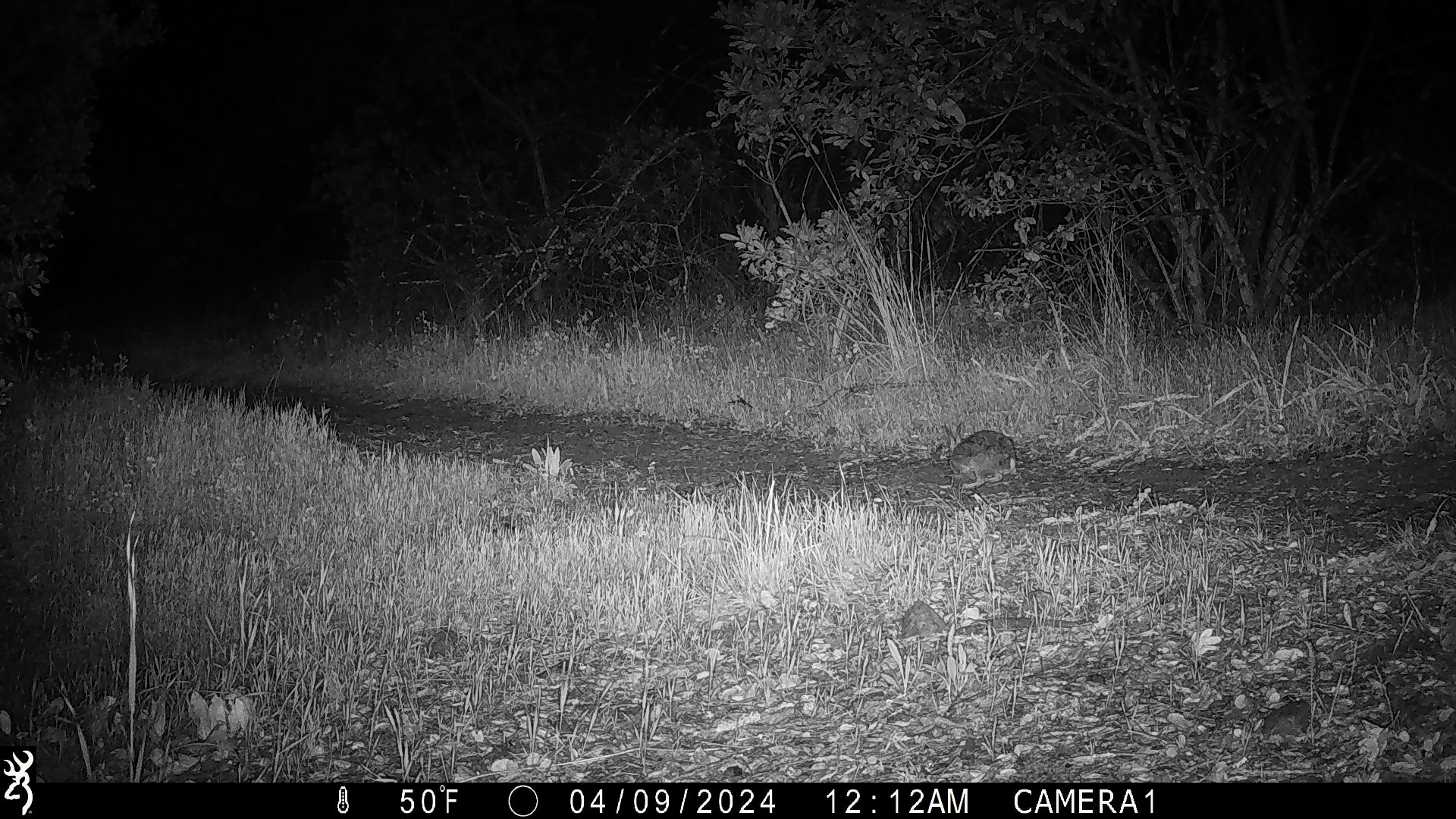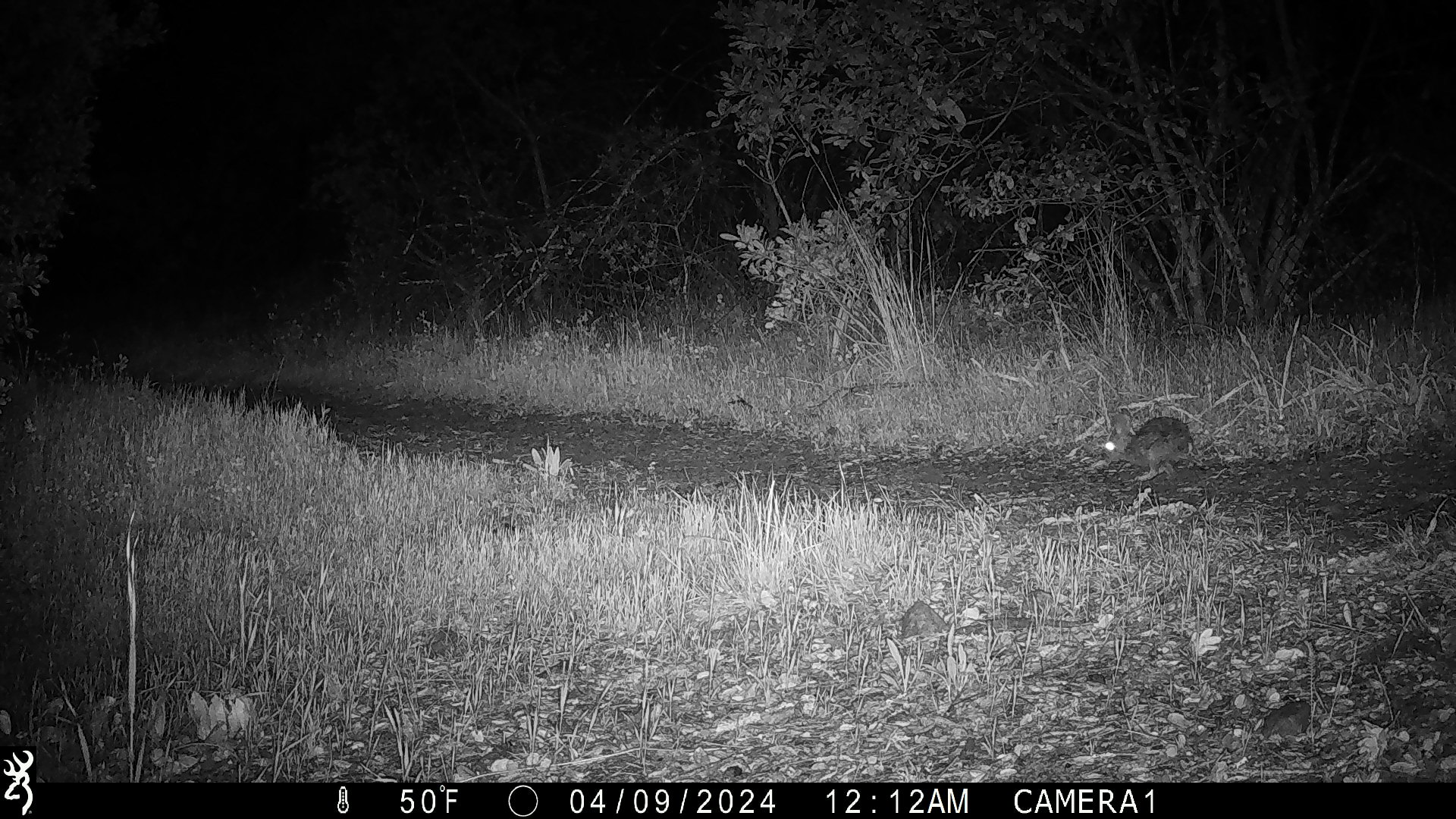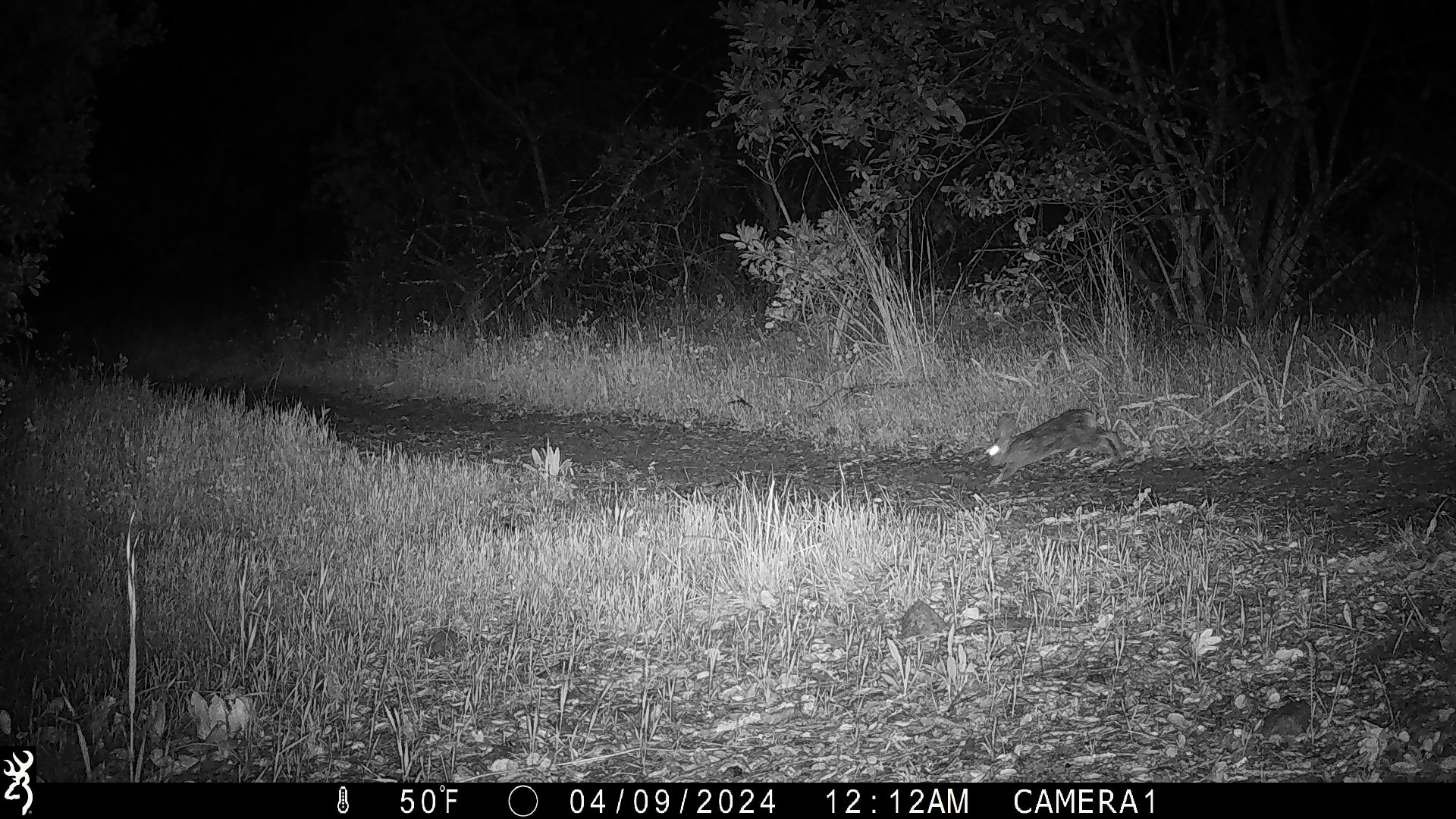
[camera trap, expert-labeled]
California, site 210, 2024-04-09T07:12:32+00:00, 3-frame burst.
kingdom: Animalia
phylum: Chordata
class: Mammalia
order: Lagomorpha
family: Leporidae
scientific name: Leporidae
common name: rabbit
Rabbit (Leporidae).